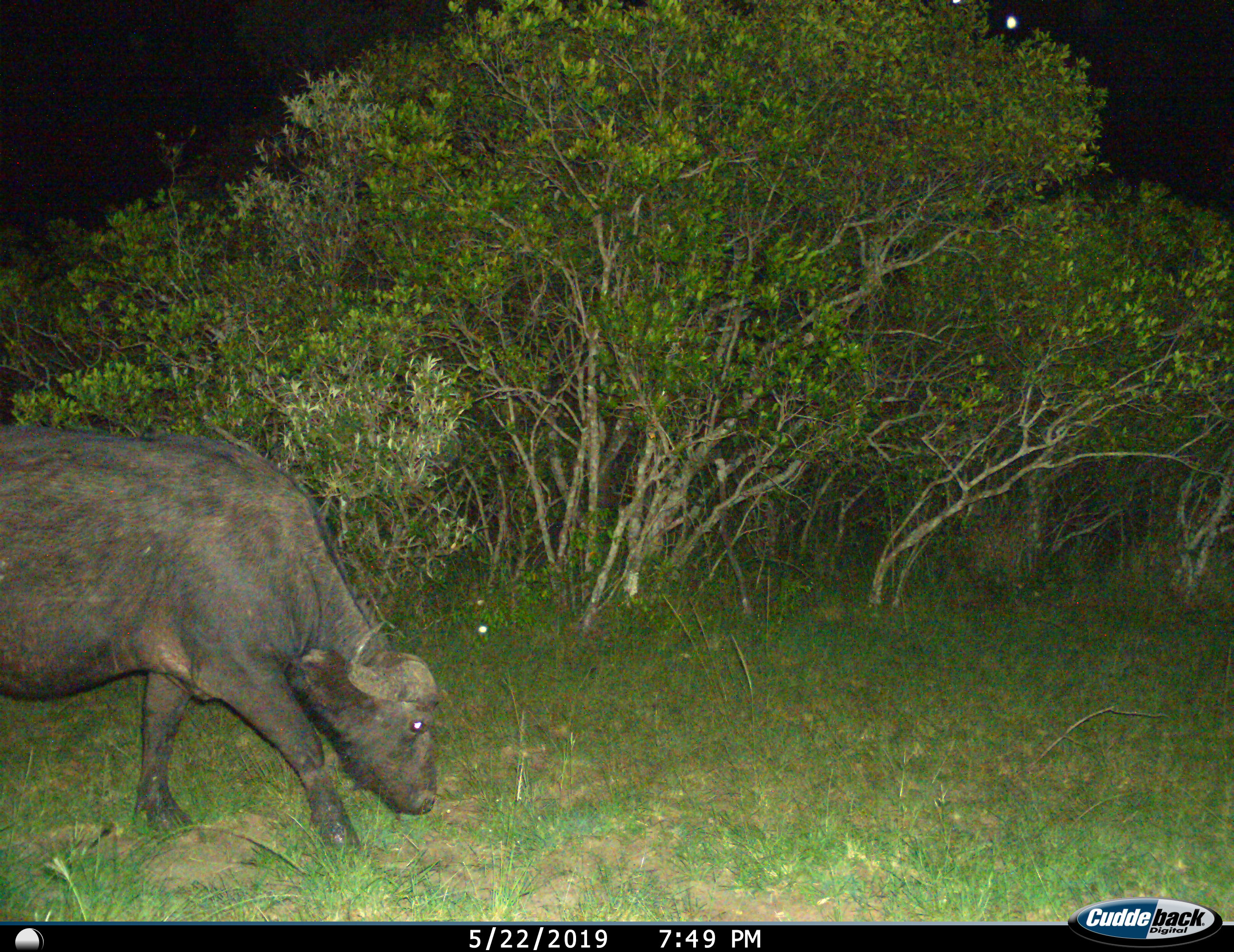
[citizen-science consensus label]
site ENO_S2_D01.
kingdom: Animalia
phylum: Chordata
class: Mammalia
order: Artiodactyla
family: Bovidae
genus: Syncerus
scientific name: Syncerus caffer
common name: african buffalo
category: buffalo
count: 1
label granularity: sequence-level